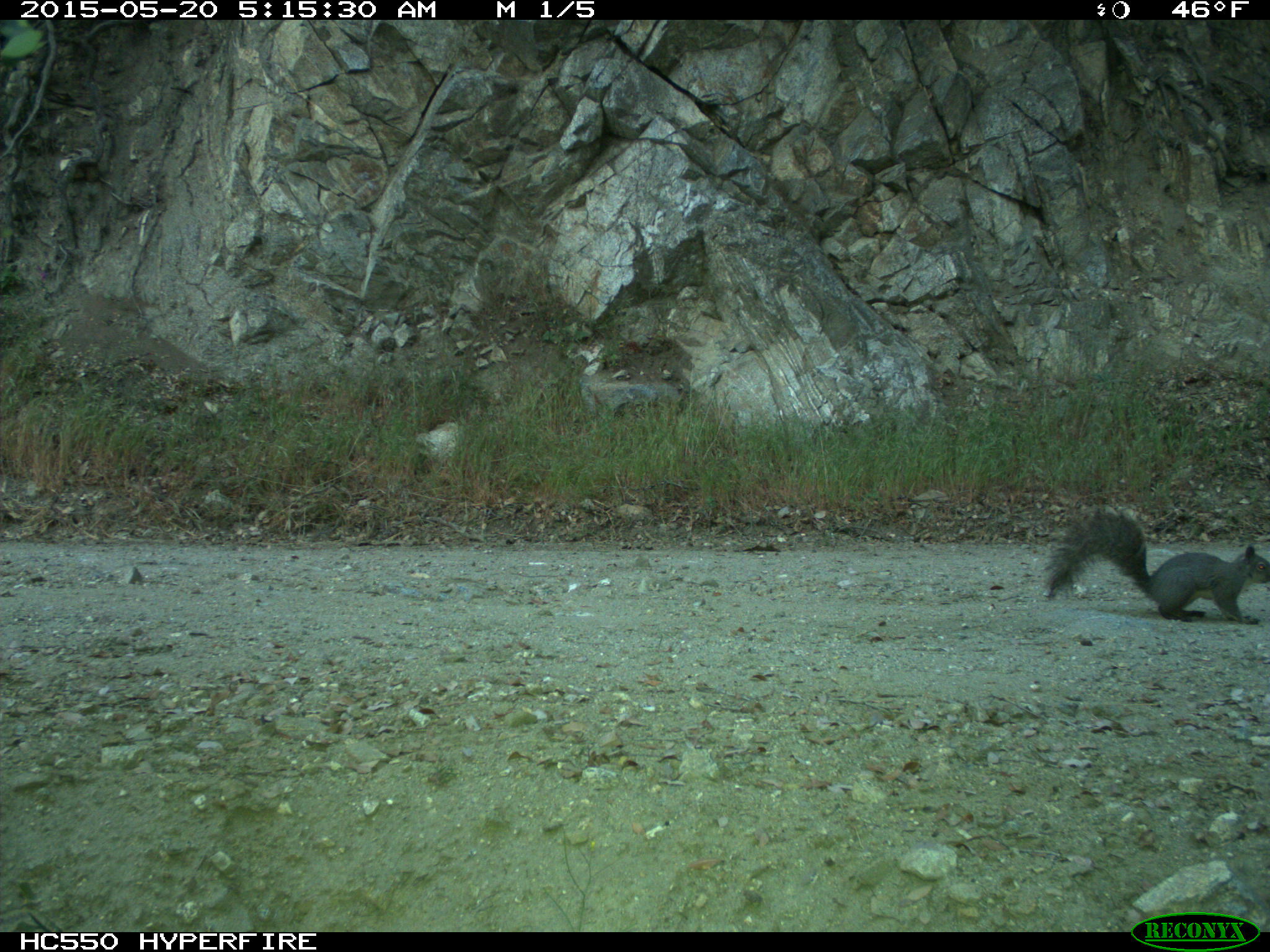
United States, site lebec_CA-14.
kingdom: Animalia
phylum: Chordata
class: Mammalia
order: Rodentia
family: Sciuridae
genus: Sciurus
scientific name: Sciurus carolinensis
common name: eastern gray squirrel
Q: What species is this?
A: Sciurus carolinensis (eastern gray squirrel).